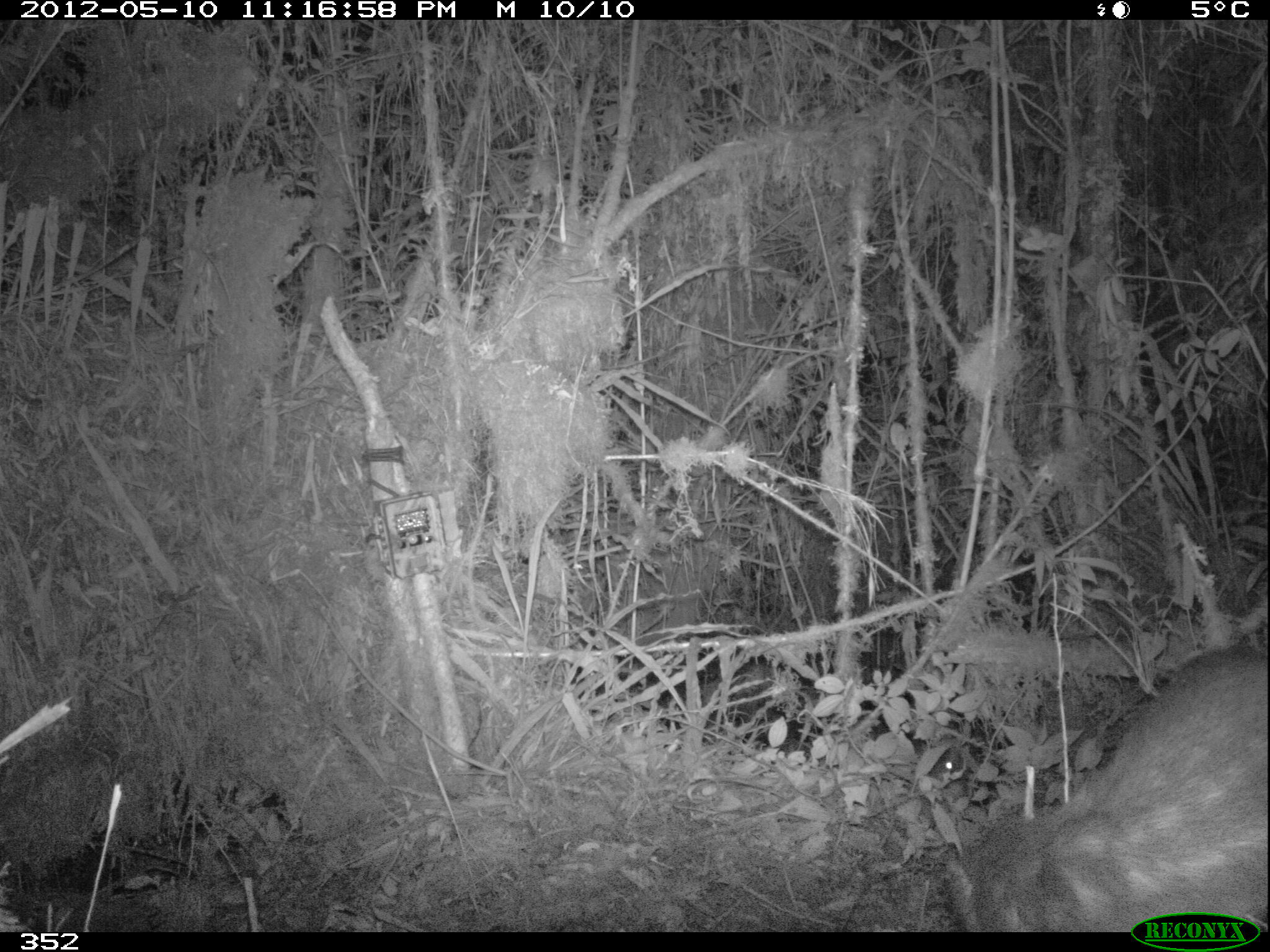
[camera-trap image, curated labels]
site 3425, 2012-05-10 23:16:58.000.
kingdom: Animalia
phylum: Chordata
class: Mammalia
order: Rodentia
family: Cuniculidae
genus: Cuniculus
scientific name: Cuniculus taczanowskii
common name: mountain paca